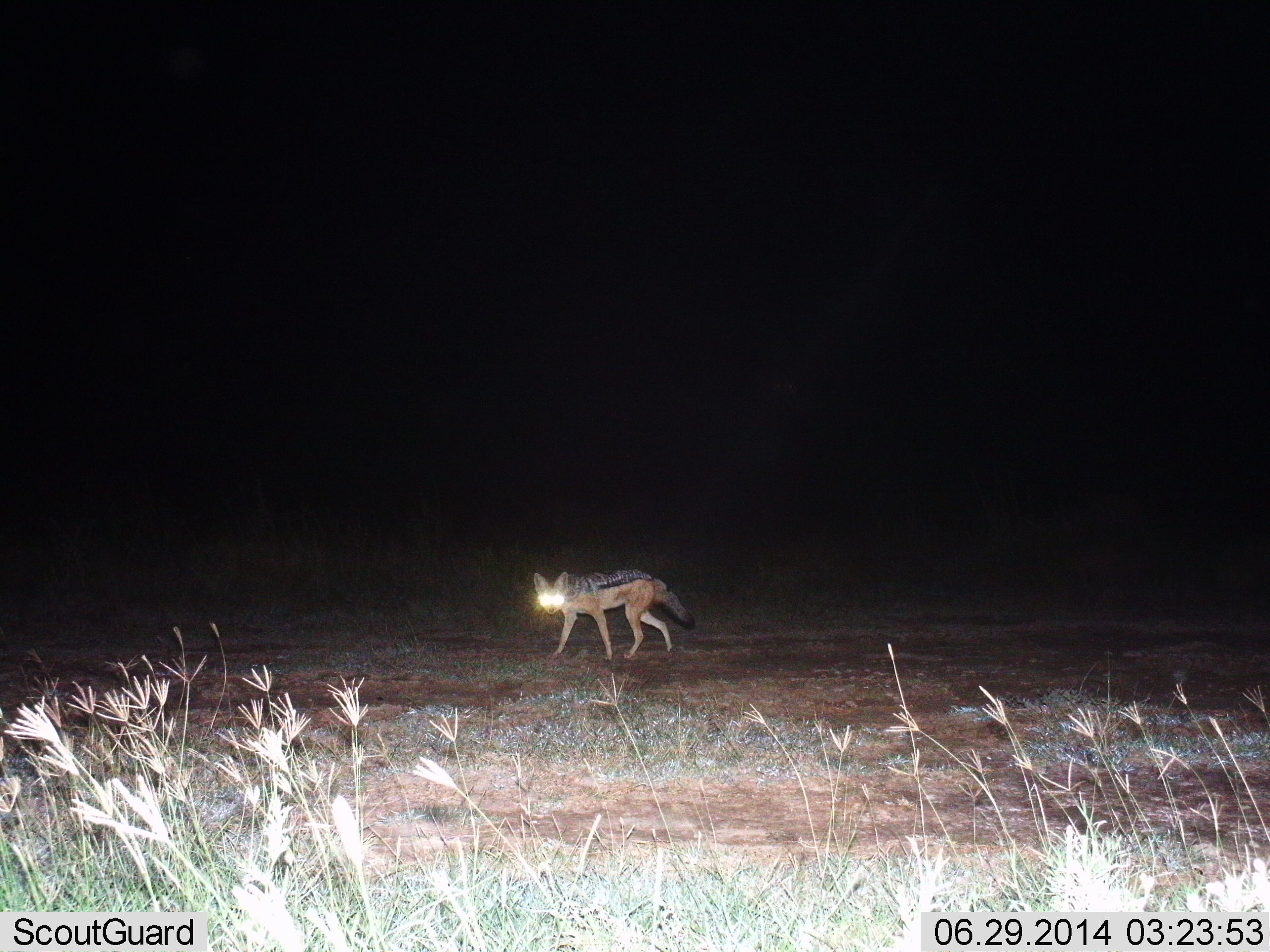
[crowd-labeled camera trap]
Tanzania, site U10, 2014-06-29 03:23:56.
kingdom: Animalia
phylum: Chordata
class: Mammalia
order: Carnivora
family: Canidae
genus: Lupulella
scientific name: Lupulella mesomelas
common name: black-backed jackal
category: jackal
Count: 1.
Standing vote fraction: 40%.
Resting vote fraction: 0%.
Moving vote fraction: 60%.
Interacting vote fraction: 0%.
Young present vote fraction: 0%.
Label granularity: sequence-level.